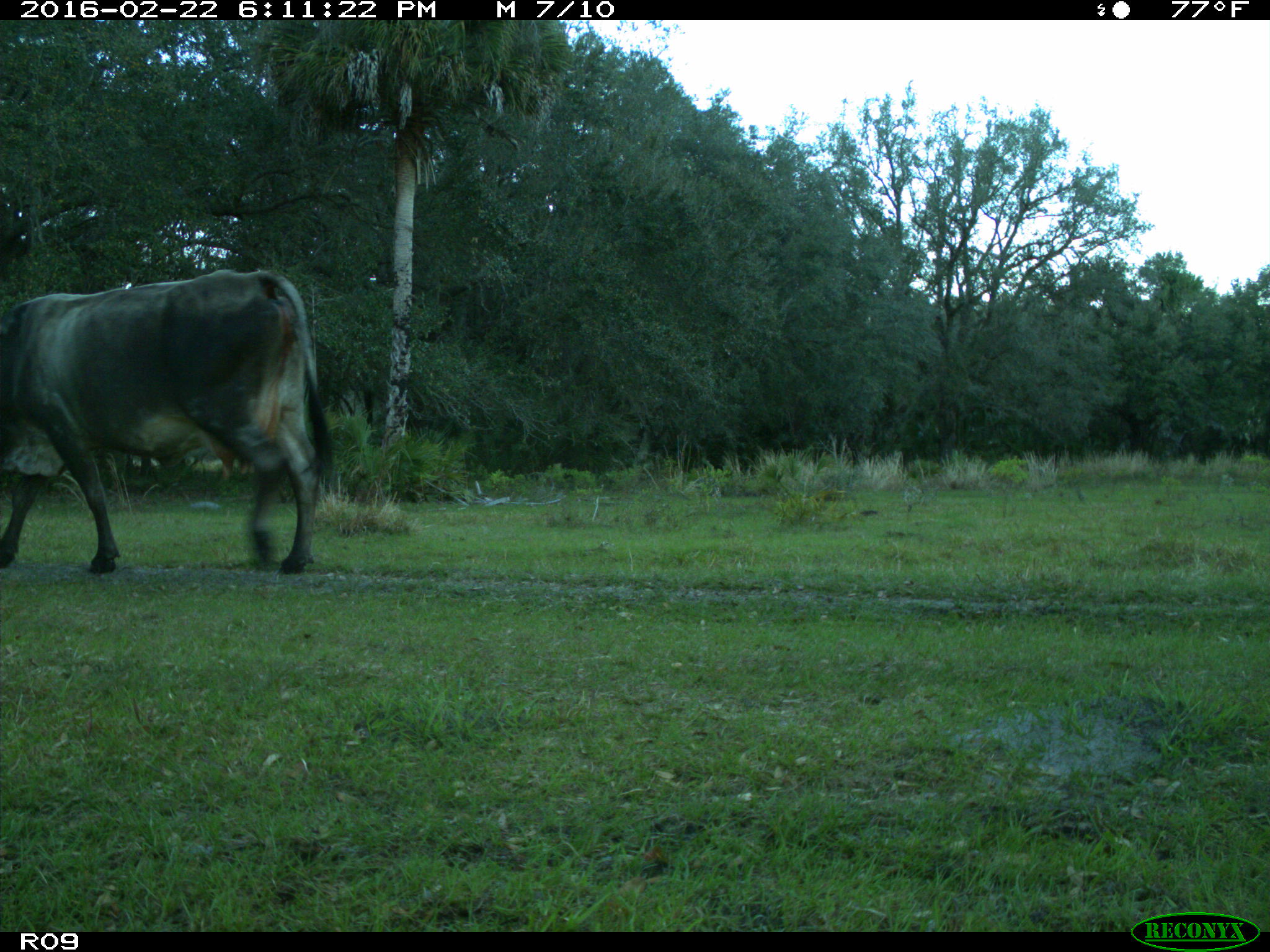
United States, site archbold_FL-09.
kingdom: Animalia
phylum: Chordata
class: Mammalia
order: Artiodactyla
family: Bovidae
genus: Bos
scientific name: Bos taurus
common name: domestic cow